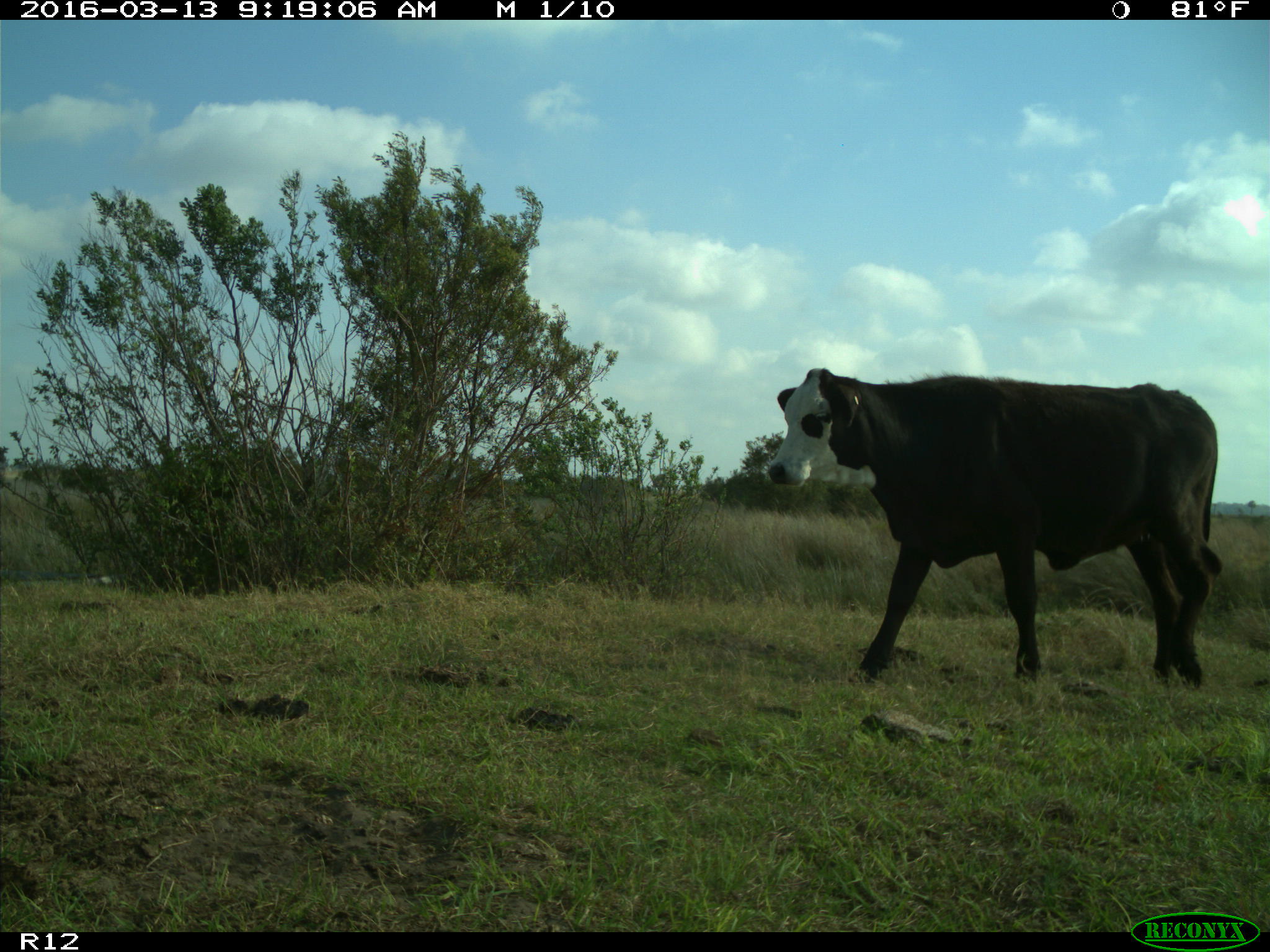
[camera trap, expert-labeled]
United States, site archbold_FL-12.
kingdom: Animalia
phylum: Chordata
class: Mammalia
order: Artiodactyla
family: Bovidae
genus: Bos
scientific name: Bos taurus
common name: domestic cow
Bos taurus (domestic cow).